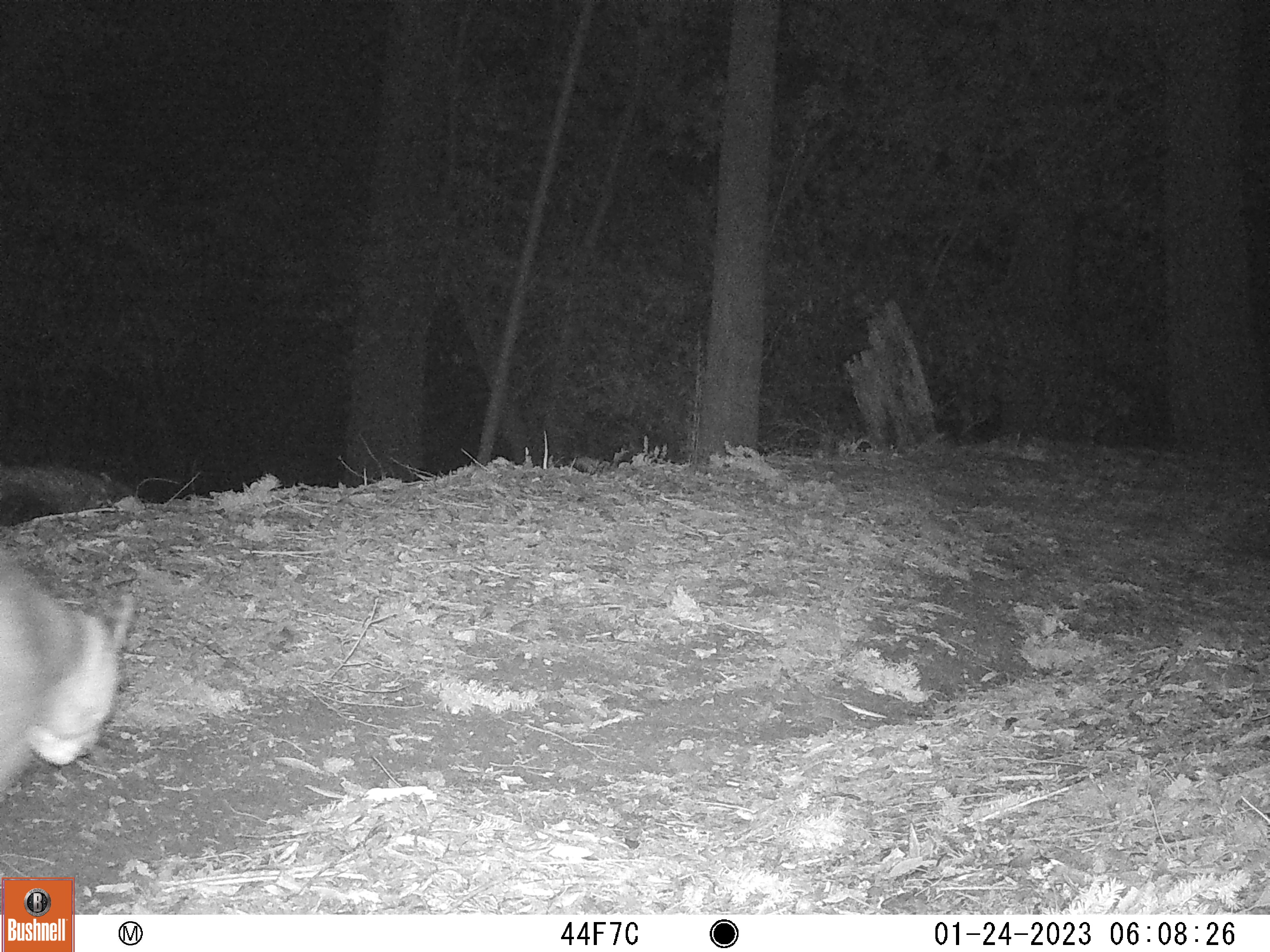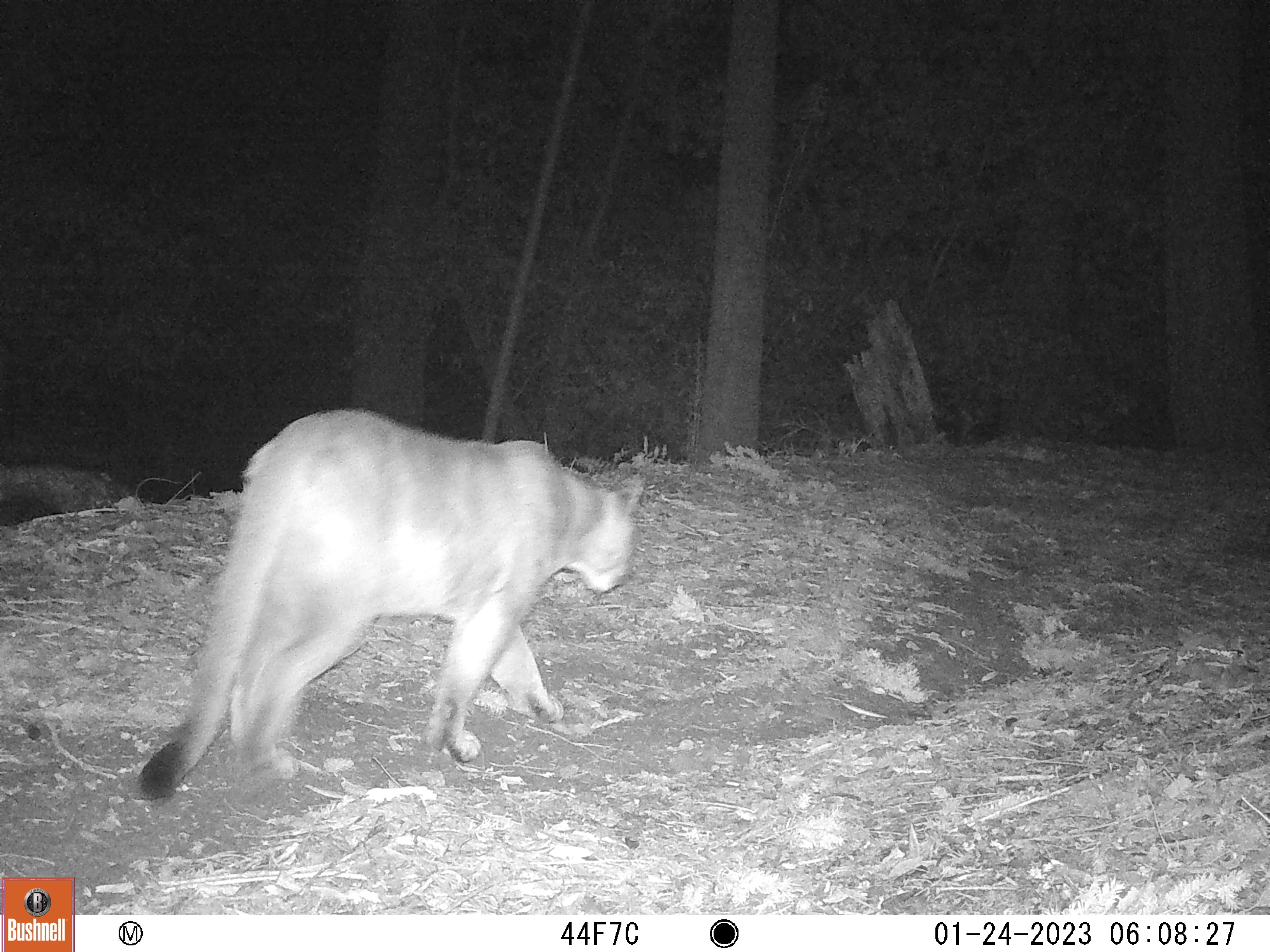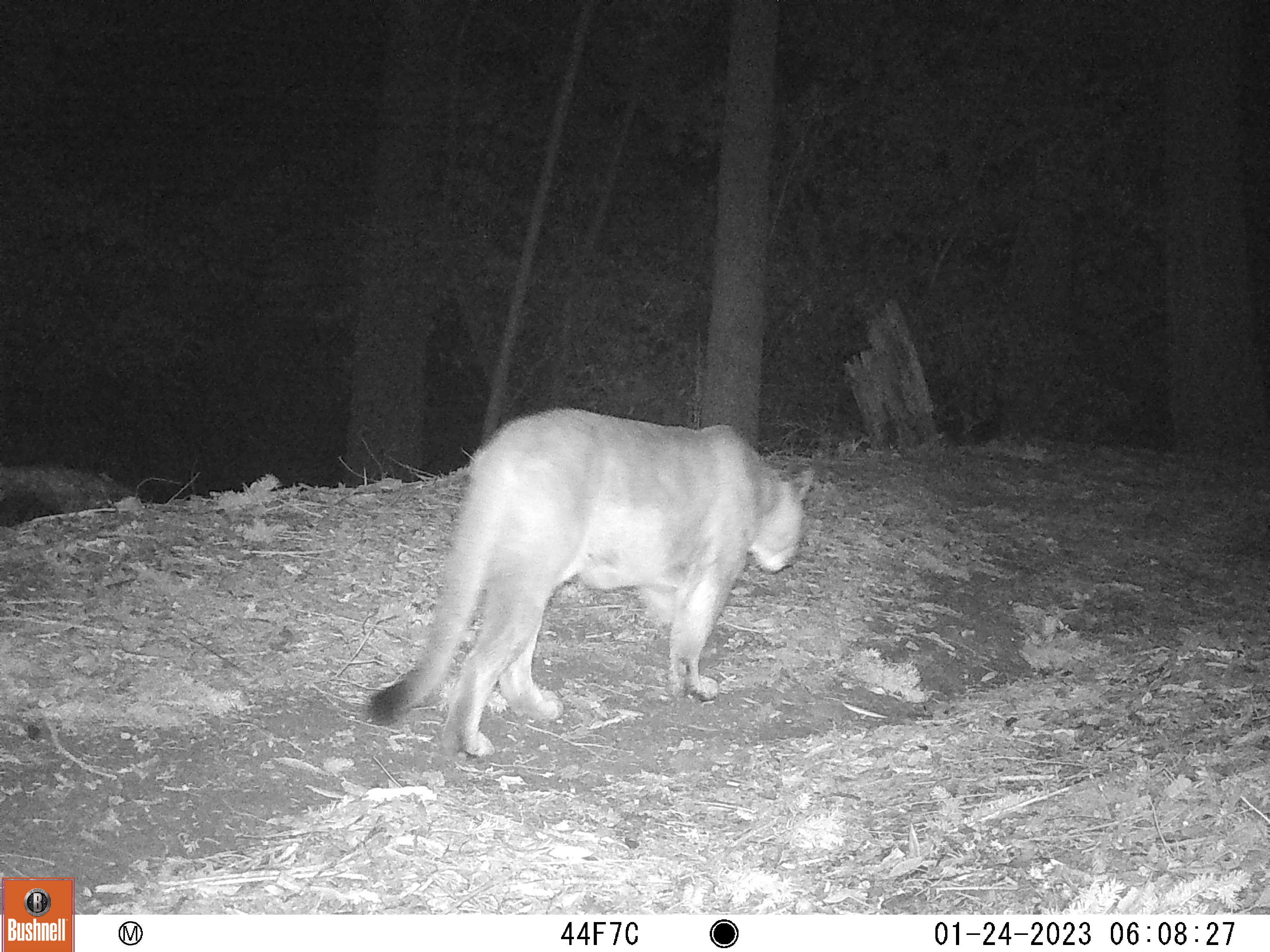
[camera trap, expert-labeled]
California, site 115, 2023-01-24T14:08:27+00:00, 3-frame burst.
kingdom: Animalia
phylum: Chordata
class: Mammalia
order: Carnivora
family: Felidae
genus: Puma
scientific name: Puma concolor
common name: puma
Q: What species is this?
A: Puma (Puma concolor).